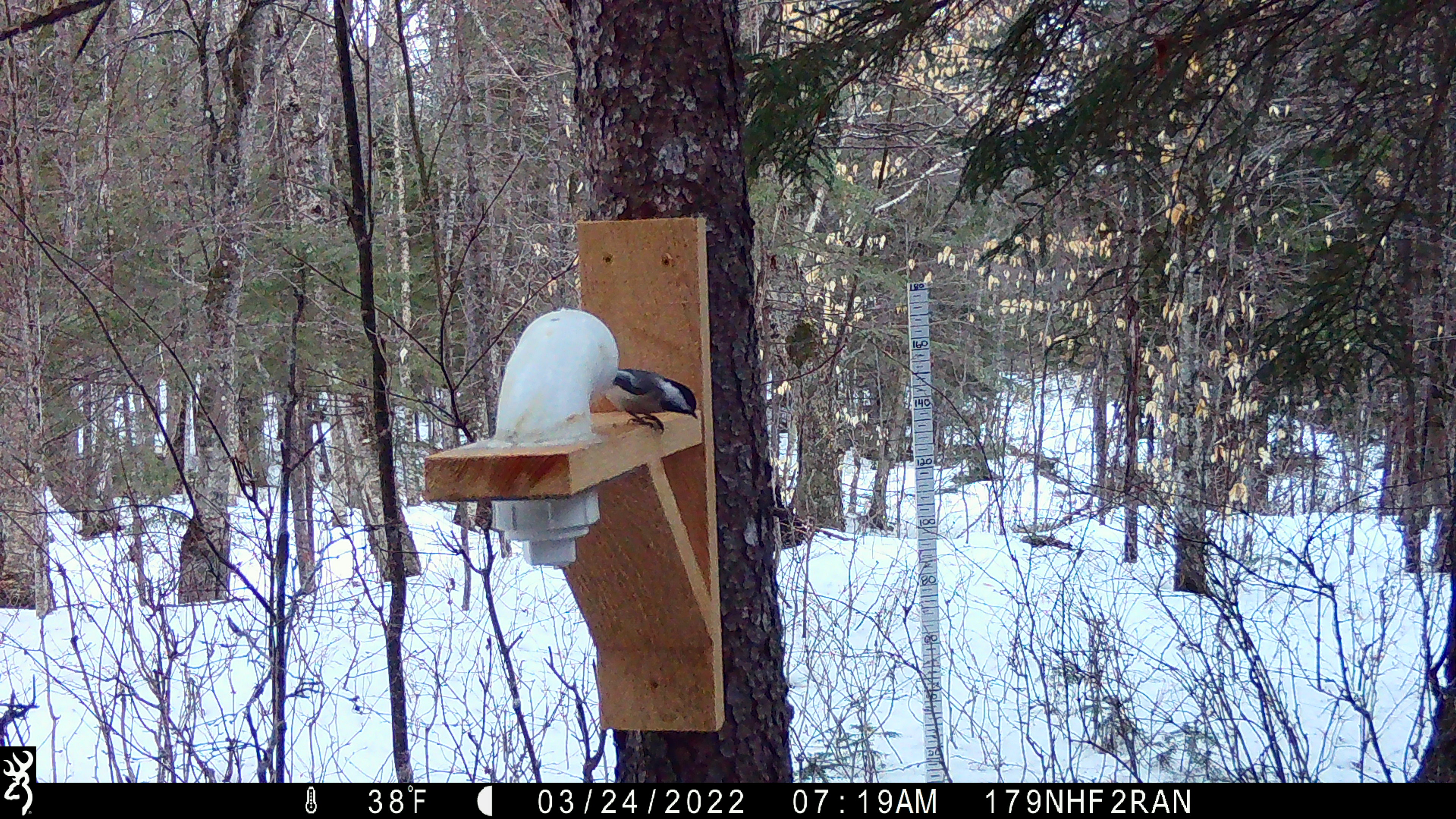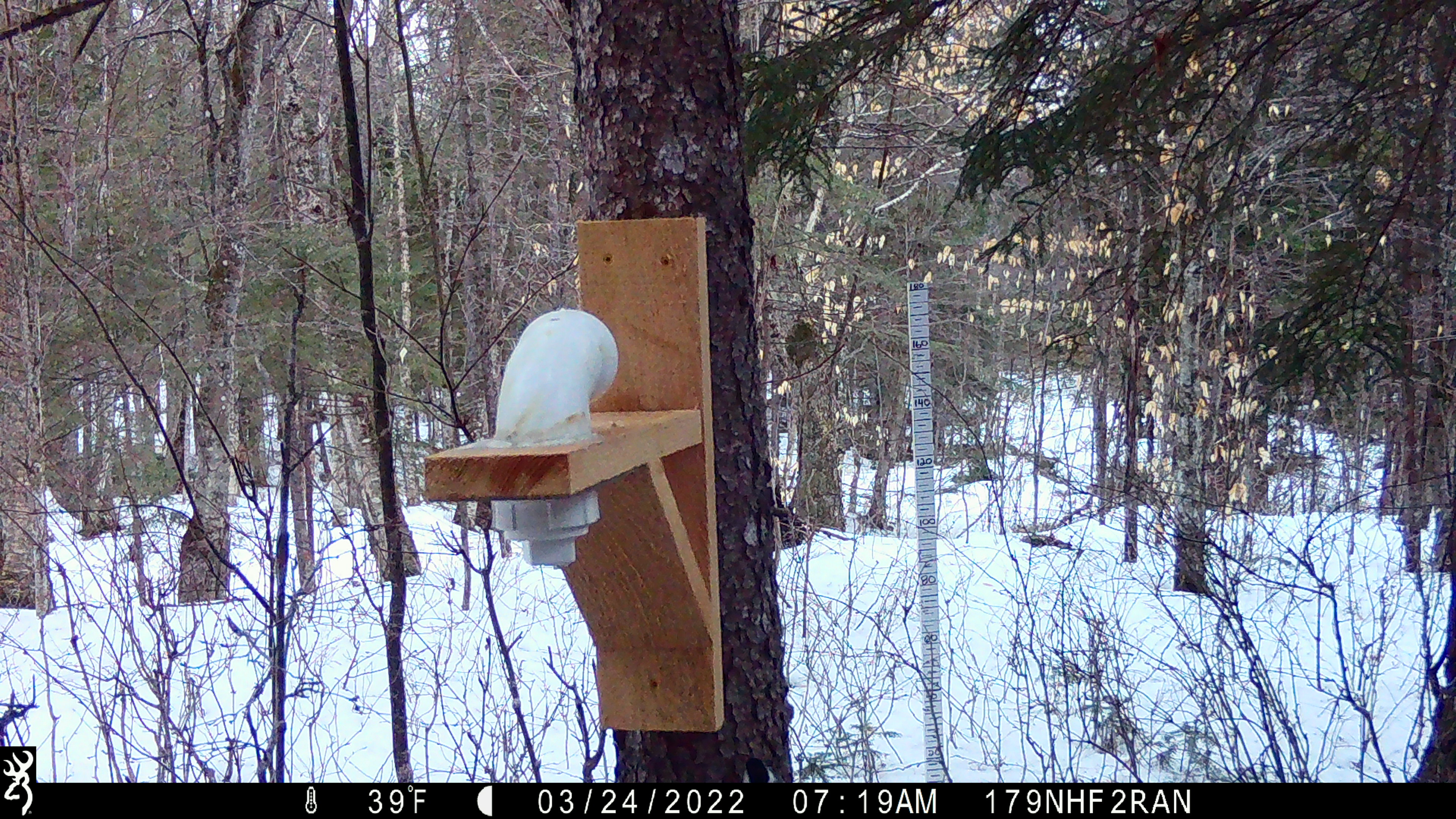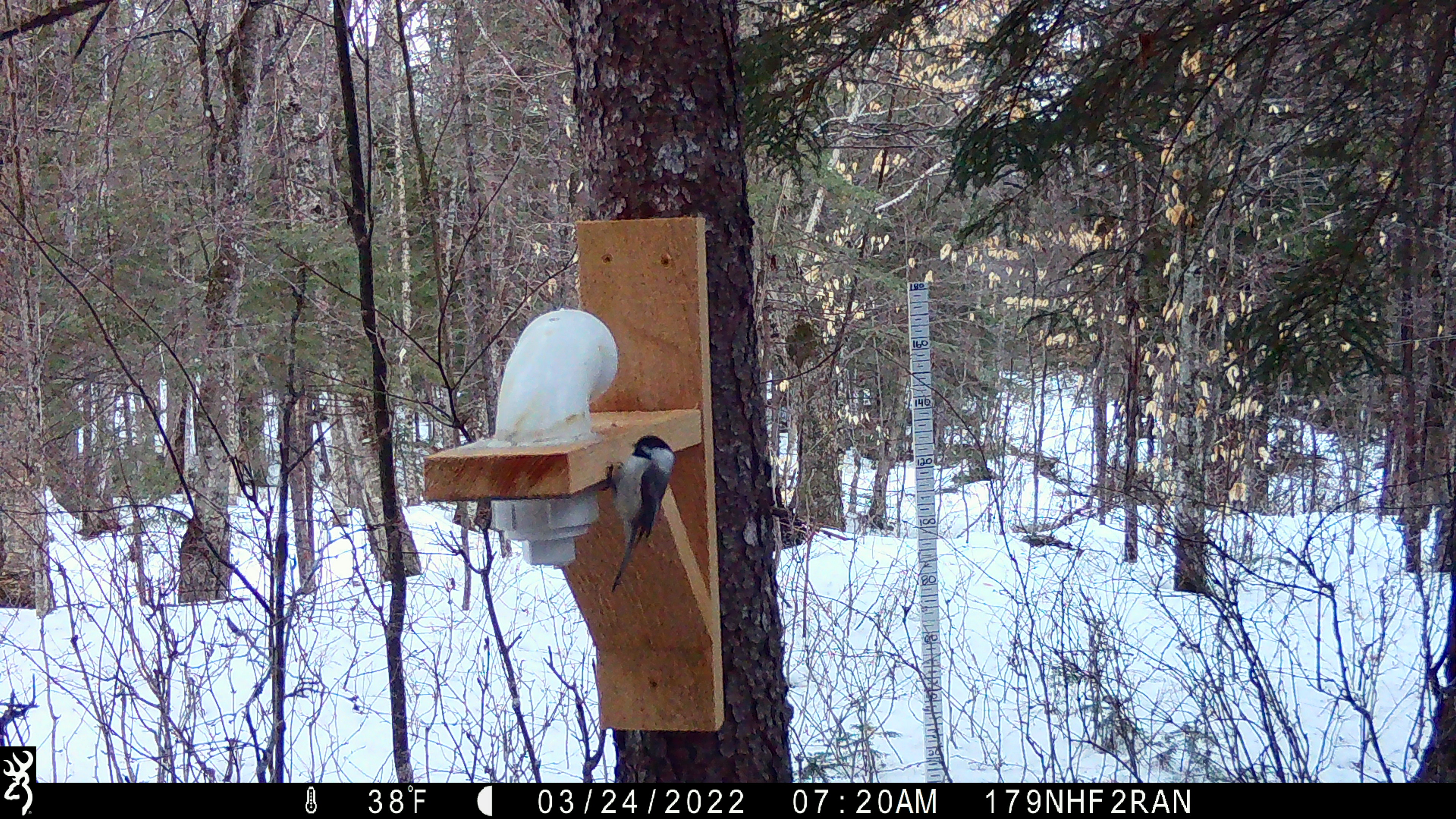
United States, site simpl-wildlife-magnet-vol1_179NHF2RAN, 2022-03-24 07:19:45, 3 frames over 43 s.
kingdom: Animalia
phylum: Chordata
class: Aves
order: Passeriformes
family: Paridae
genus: Poecile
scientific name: Poecile atricapillus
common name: black-capped chickadee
Black-capped chickadee (Poecile atricapillus).